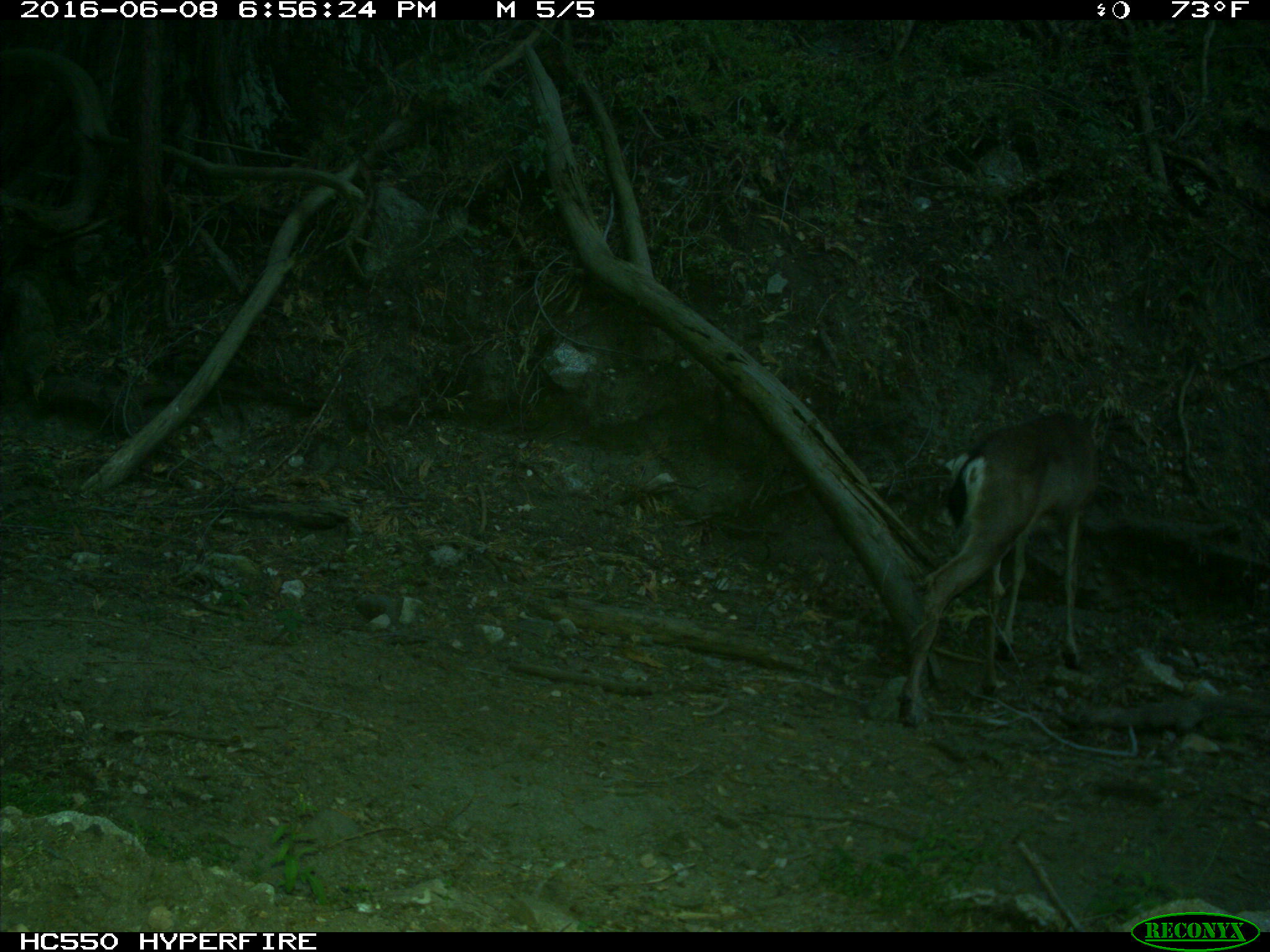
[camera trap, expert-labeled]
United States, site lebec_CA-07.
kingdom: Animalia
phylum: Chordata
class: Mammalia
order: Artiodactyla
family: Cervidae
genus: Odocoileus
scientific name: Odocoileus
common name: deer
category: unidentified deer